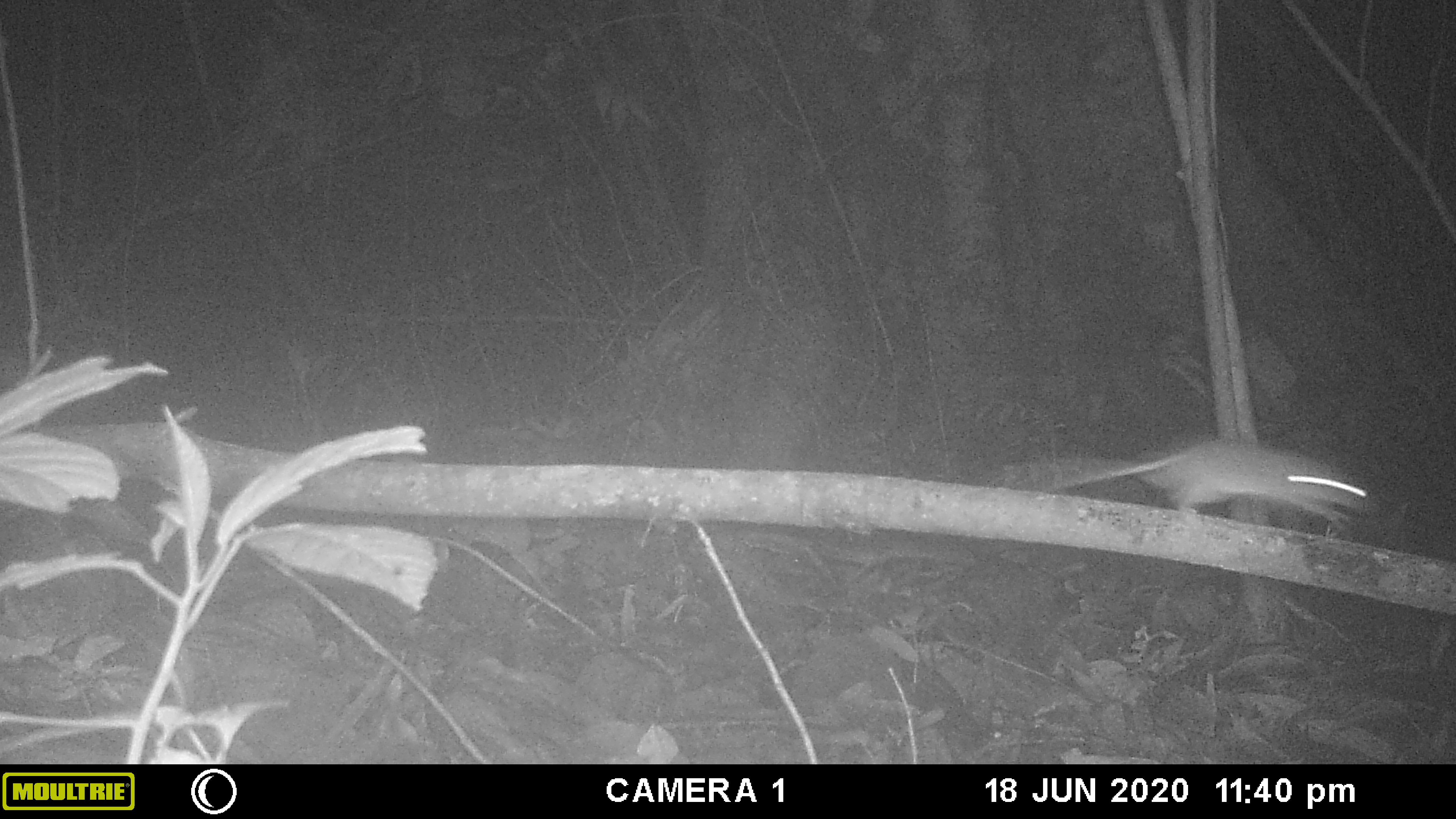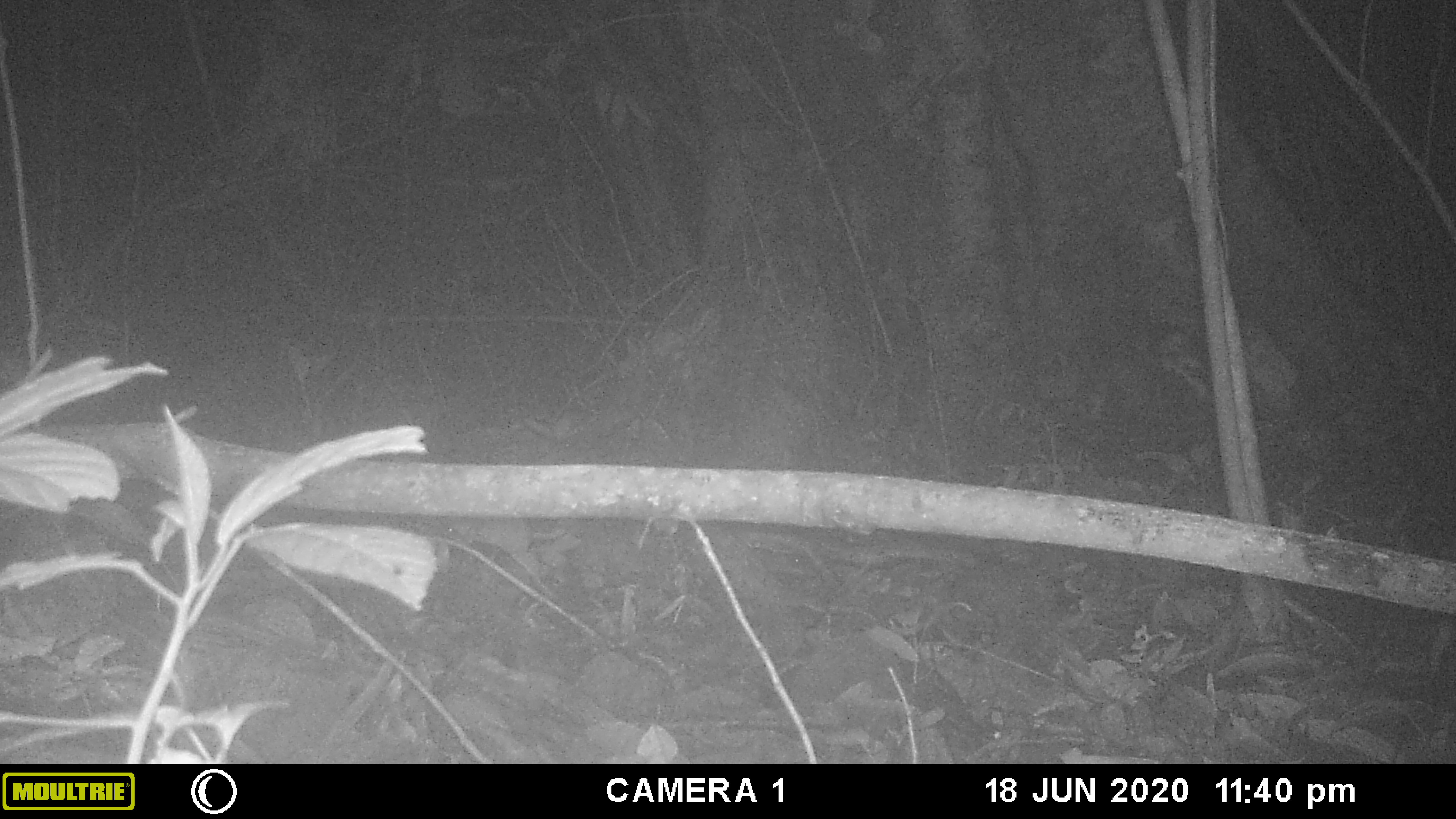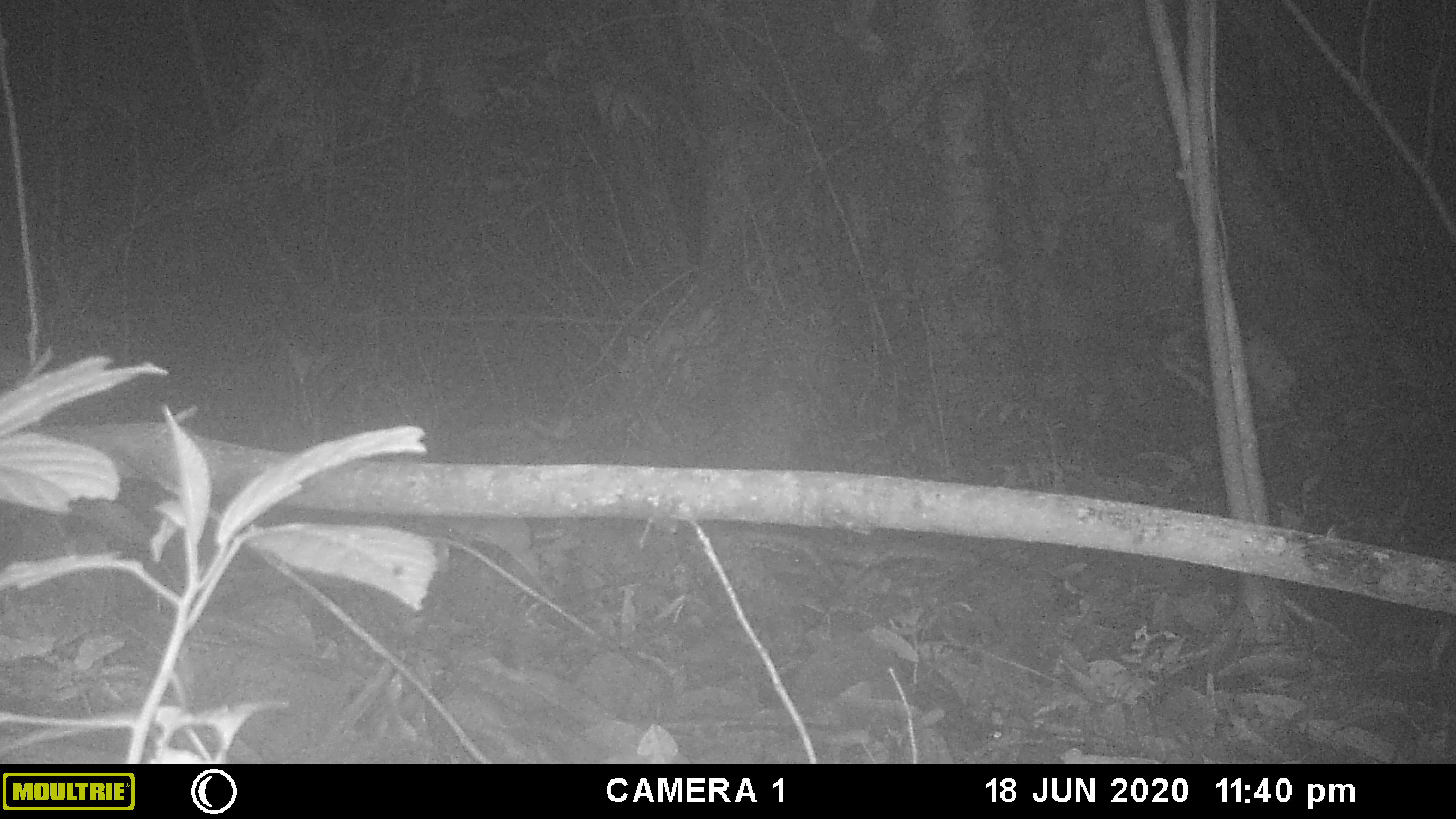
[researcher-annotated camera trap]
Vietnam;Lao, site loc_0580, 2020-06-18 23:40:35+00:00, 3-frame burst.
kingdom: Animalia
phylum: Chordata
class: Mammalia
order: Rodentia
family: Muridae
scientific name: Muridae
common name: old-world mice and rats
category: unidentified murid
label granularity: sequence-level